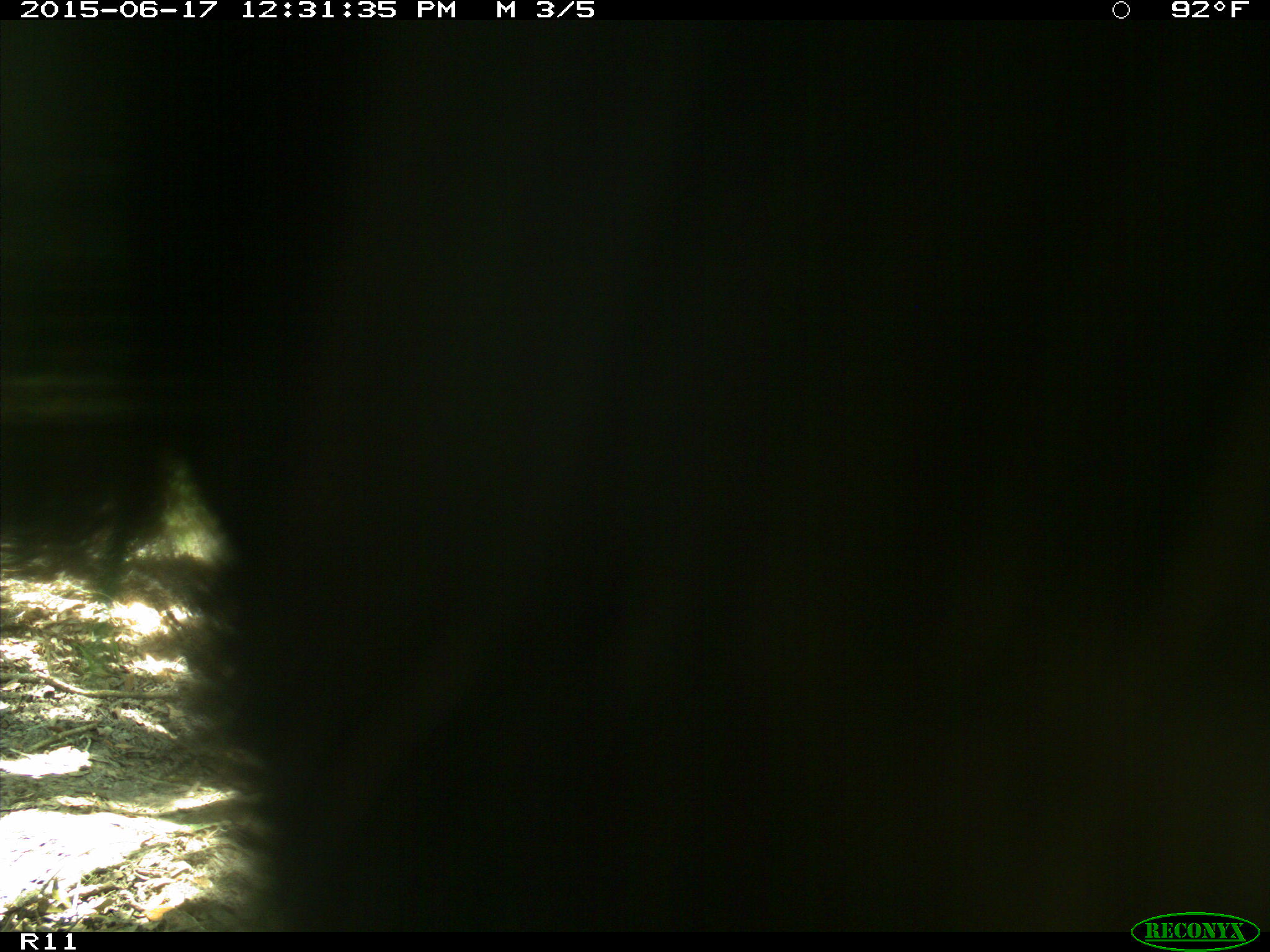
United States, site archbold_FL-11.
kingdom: Animalia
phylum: Chordata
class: Mammalia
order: Artiodactyla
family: Bovidae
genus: Bos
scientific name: Bos taurus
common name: domestic cow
Bos taurus (domestic cow).